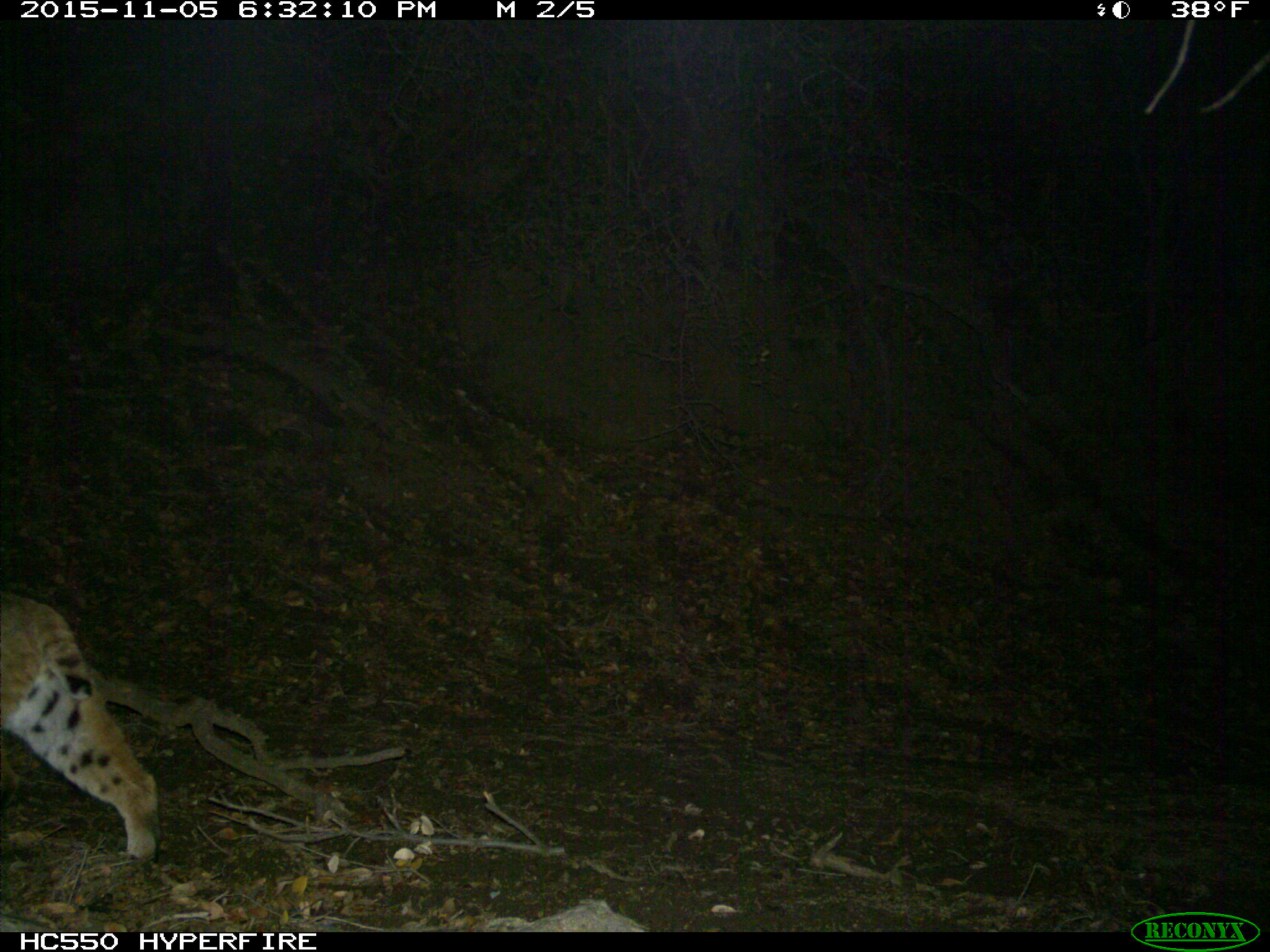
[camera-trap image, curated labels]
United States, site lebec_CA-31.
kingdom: Animalia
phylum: Chordata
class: Mammalia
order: Carnivora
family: Felidae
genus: Lynx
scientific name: Lynx rufus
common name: bobcat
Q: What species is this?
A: Lynx rufus (bobcat).